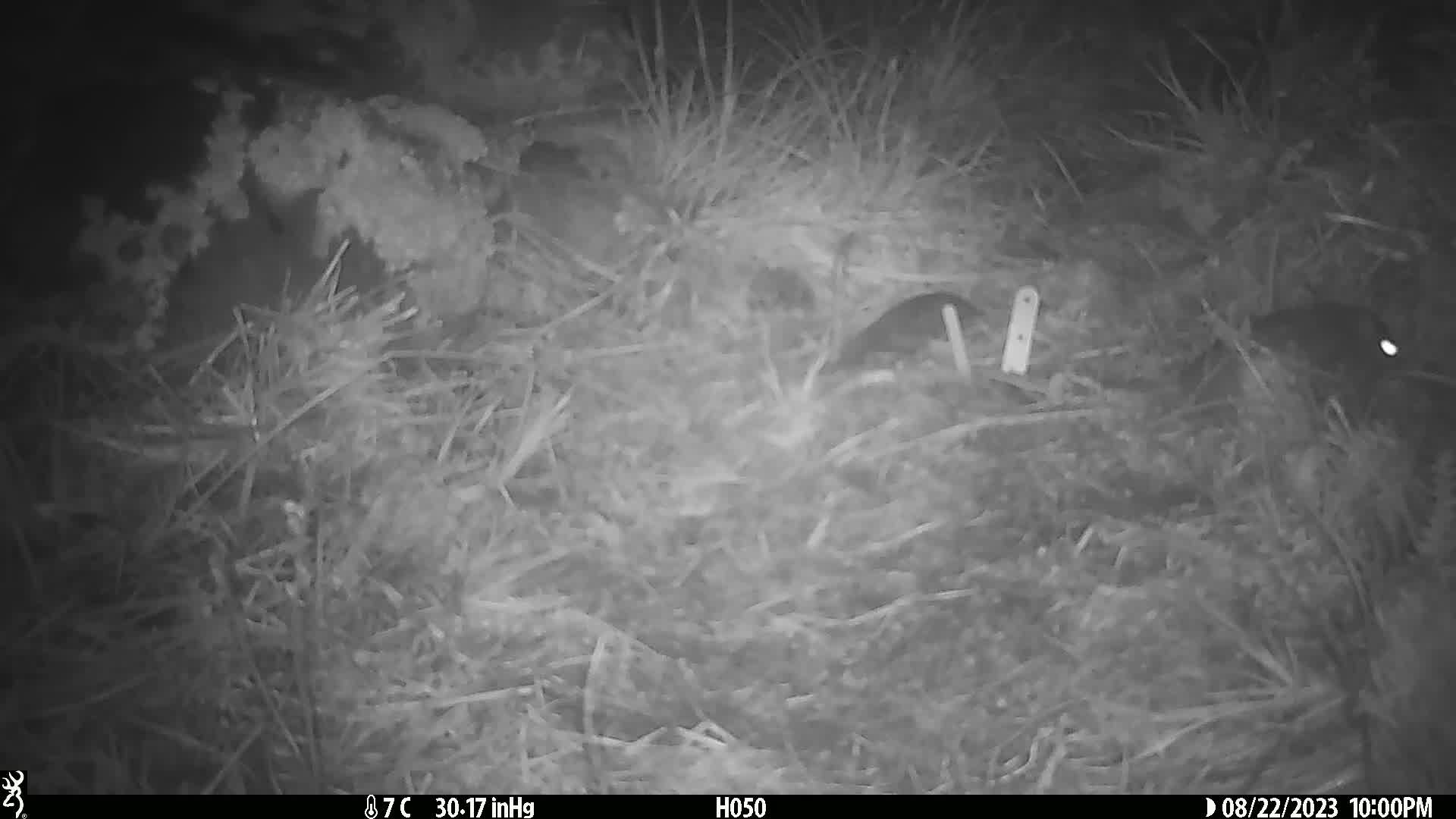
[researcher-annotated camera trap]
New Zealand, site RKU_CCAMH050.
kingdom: Animalia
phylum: Chordata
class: Mammalia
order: Rodentia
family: Muridae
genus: Rattus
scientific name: Rattus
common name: rat